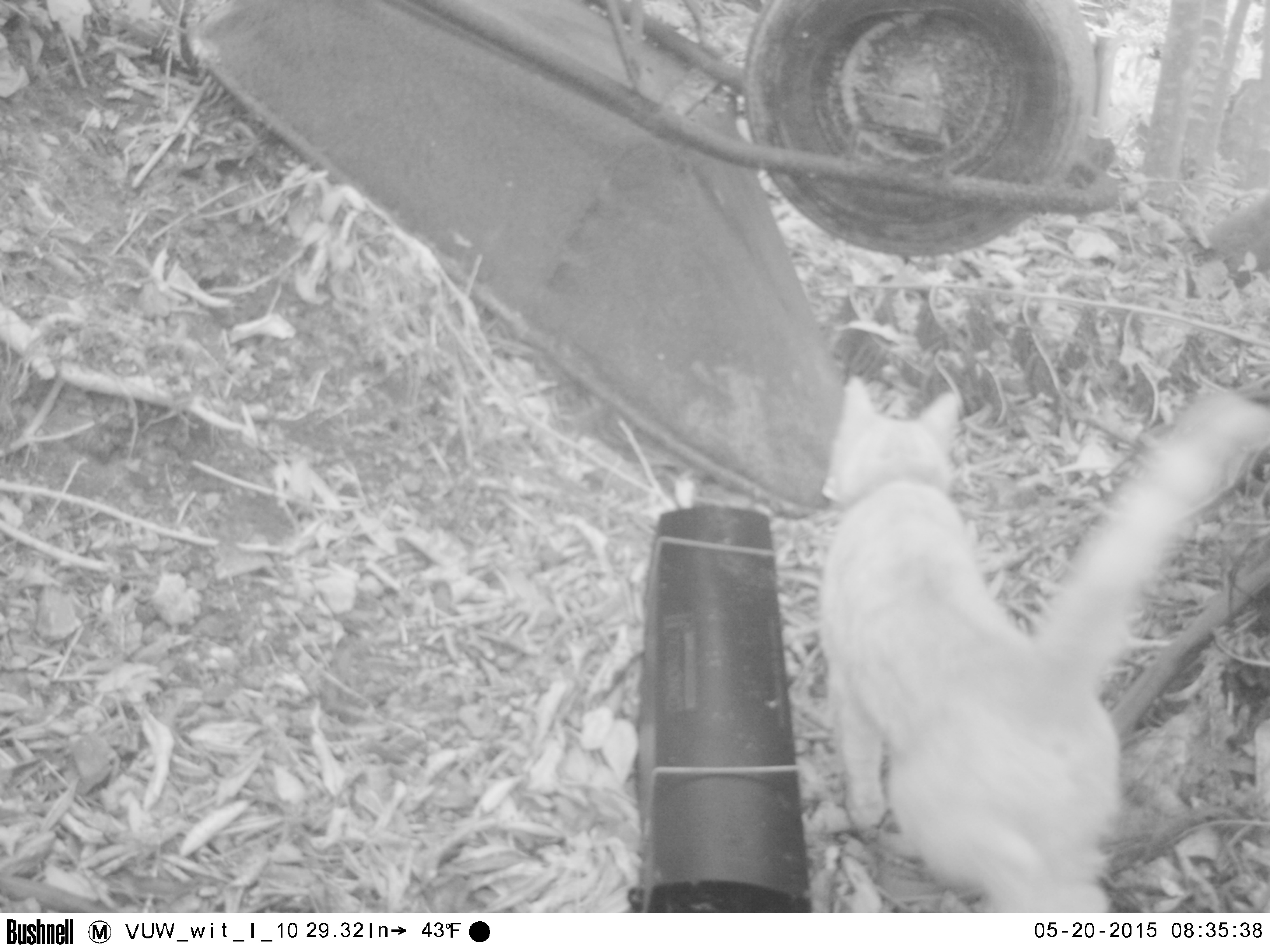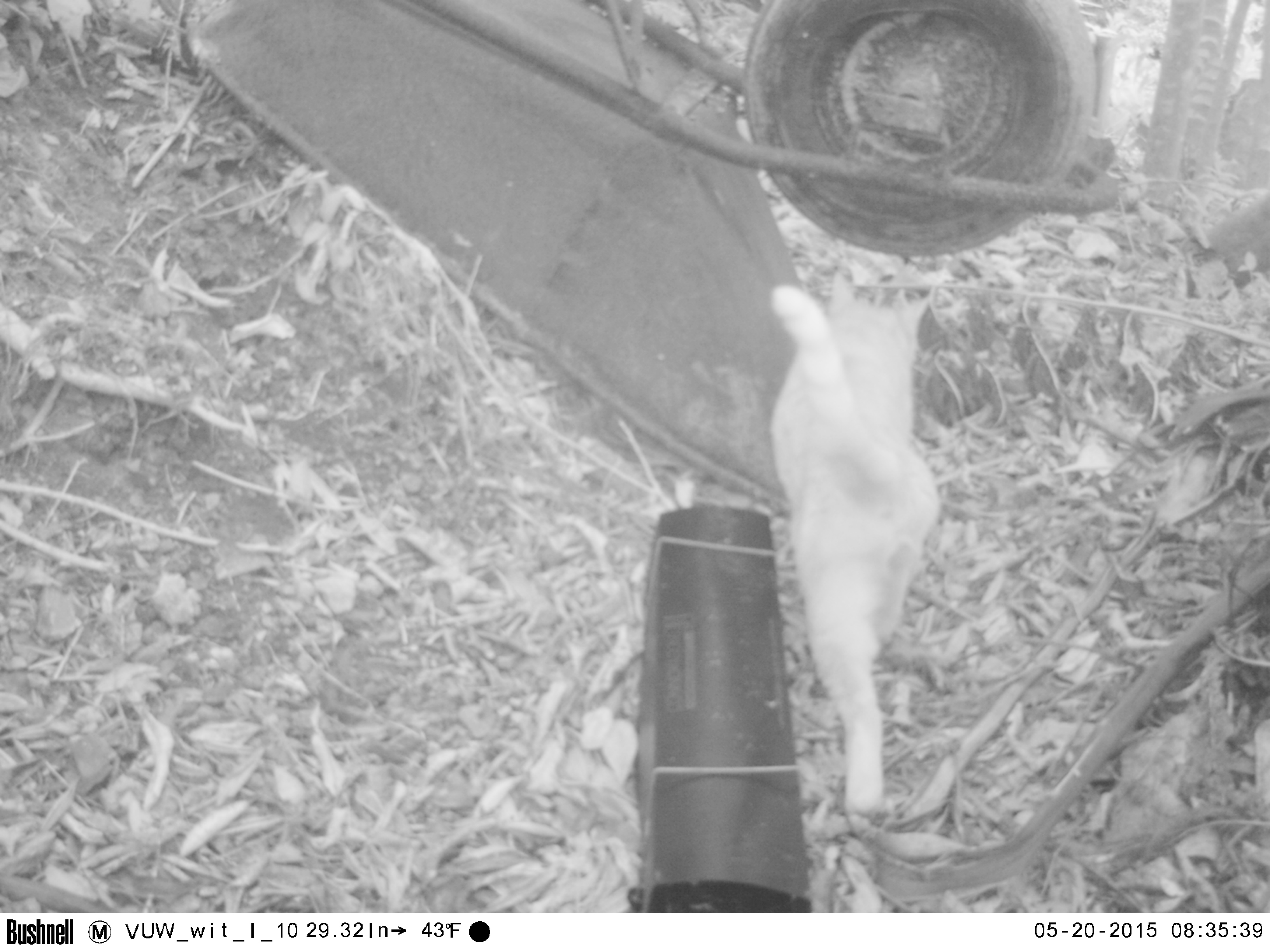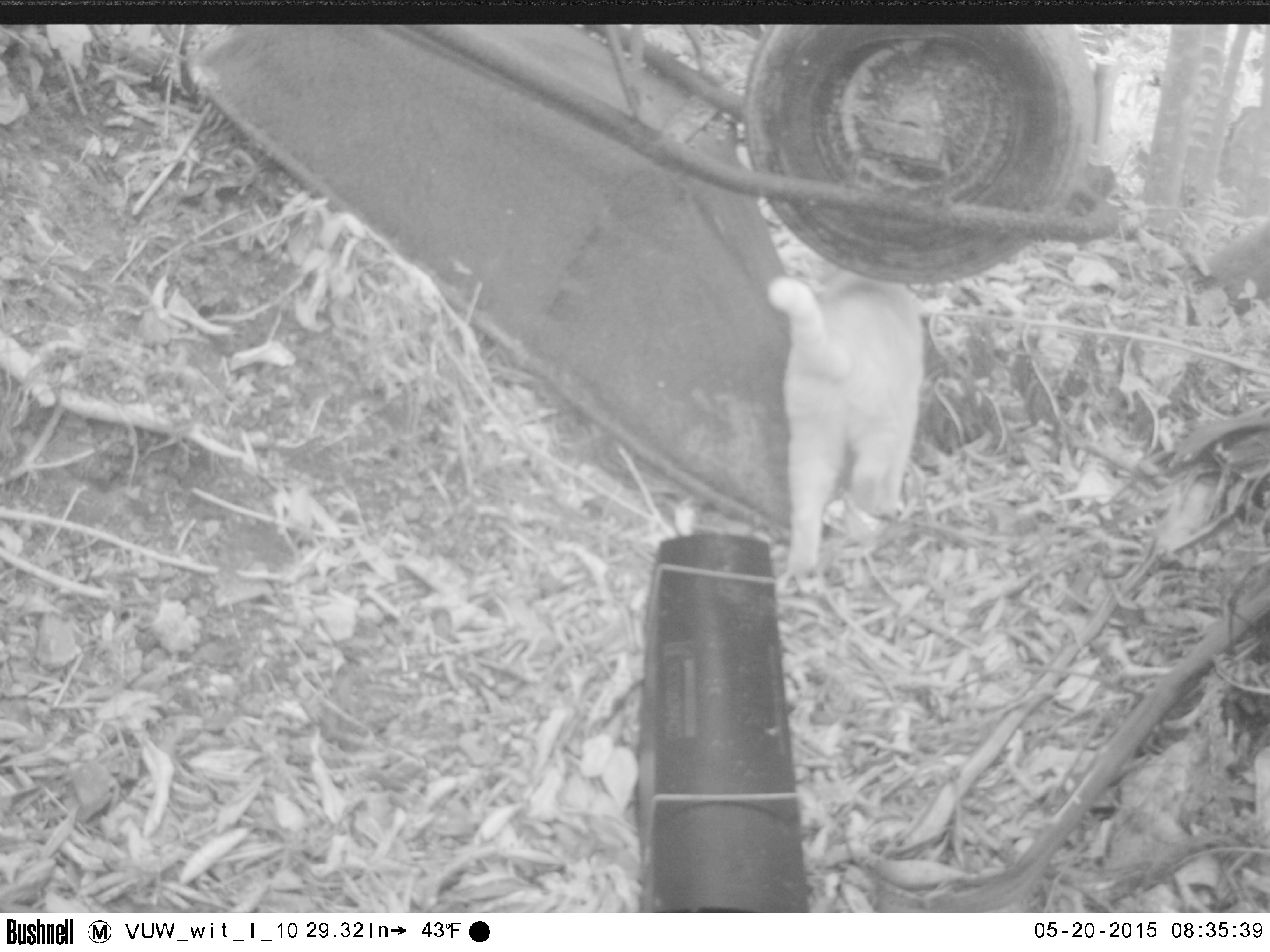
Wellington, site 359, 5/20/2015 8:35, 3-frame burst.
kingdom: Animalia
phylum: Chordata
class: Mammalia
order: Carnivora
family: Felidae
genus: Felis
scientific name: Felis catus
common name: cat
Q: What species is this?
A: Cat (Felis catus).